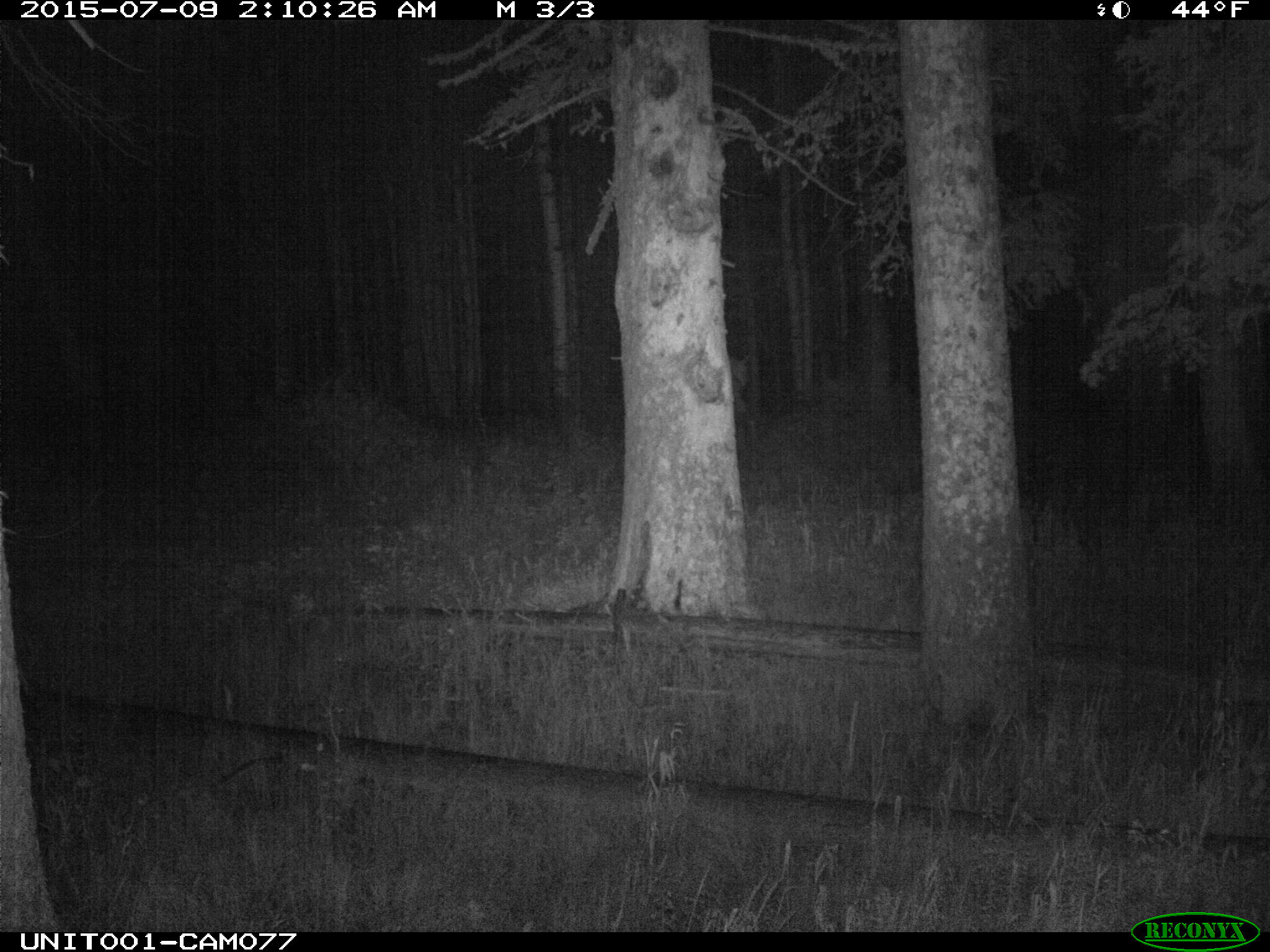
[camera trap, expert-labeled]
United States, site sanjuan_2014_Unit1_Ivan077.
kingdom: Animalia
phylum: Chordata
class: Mammalia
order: Artiodactyla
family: Cervidae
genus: Cervus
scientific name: Cervus elaphus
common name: red deer